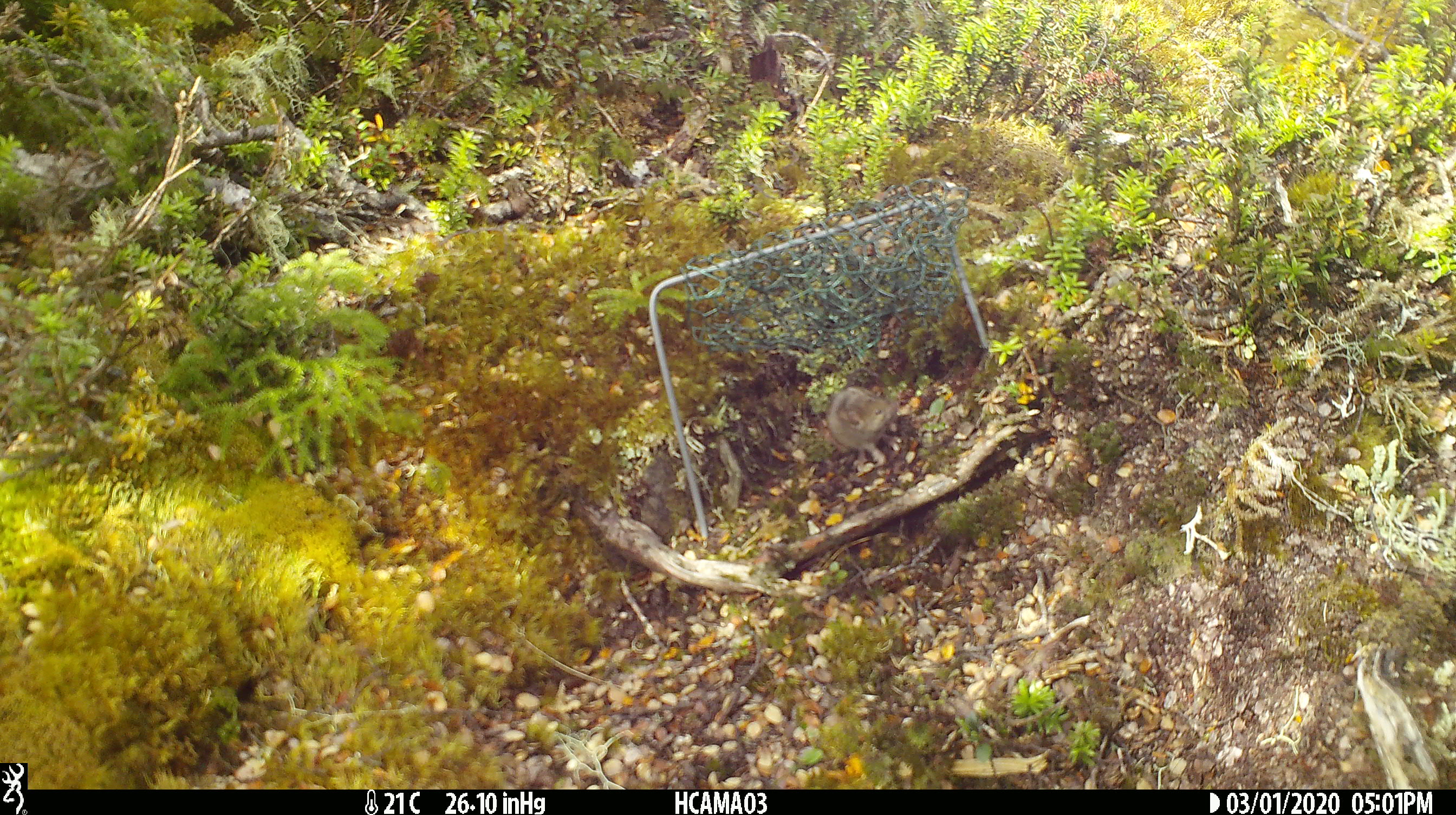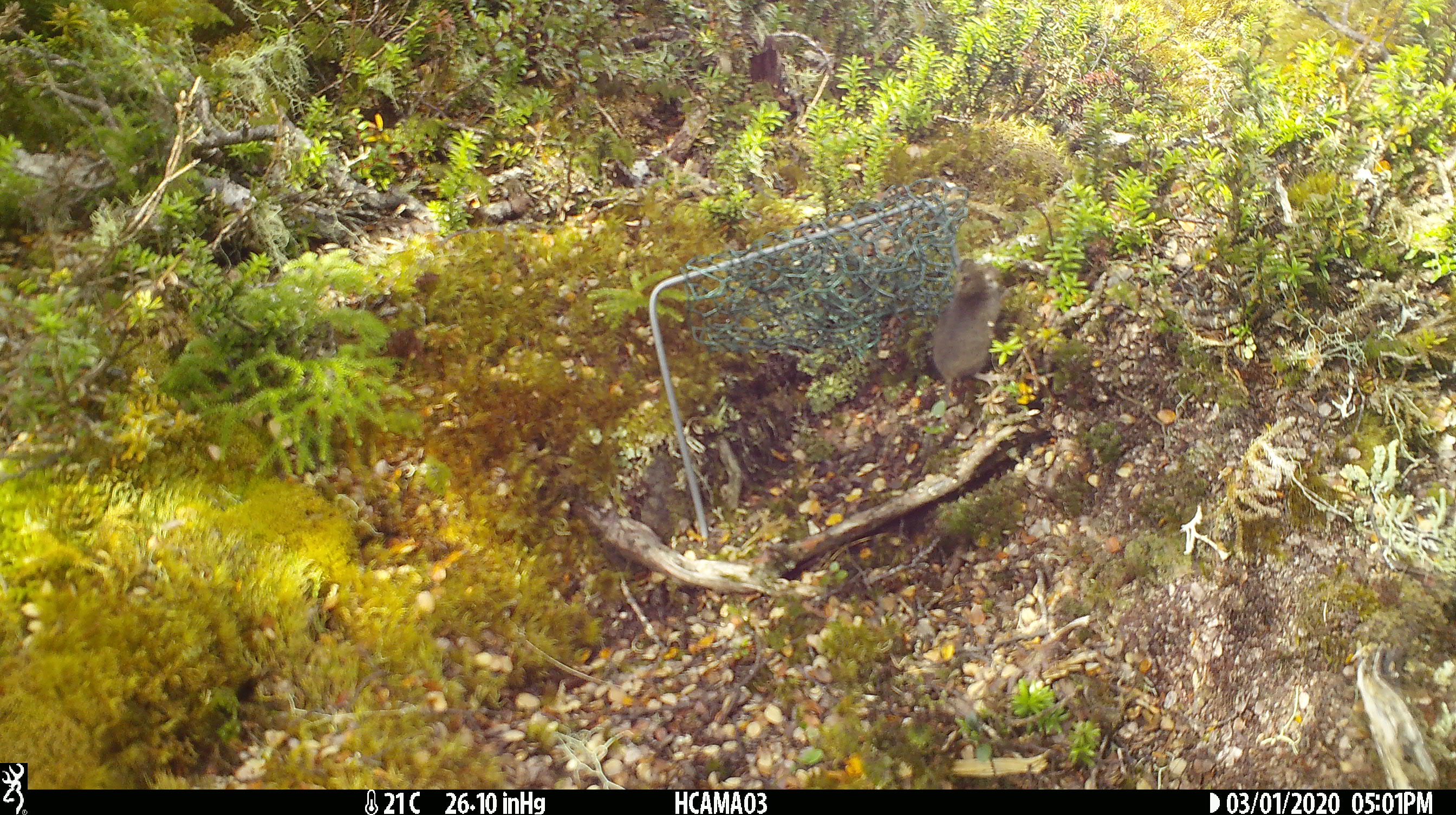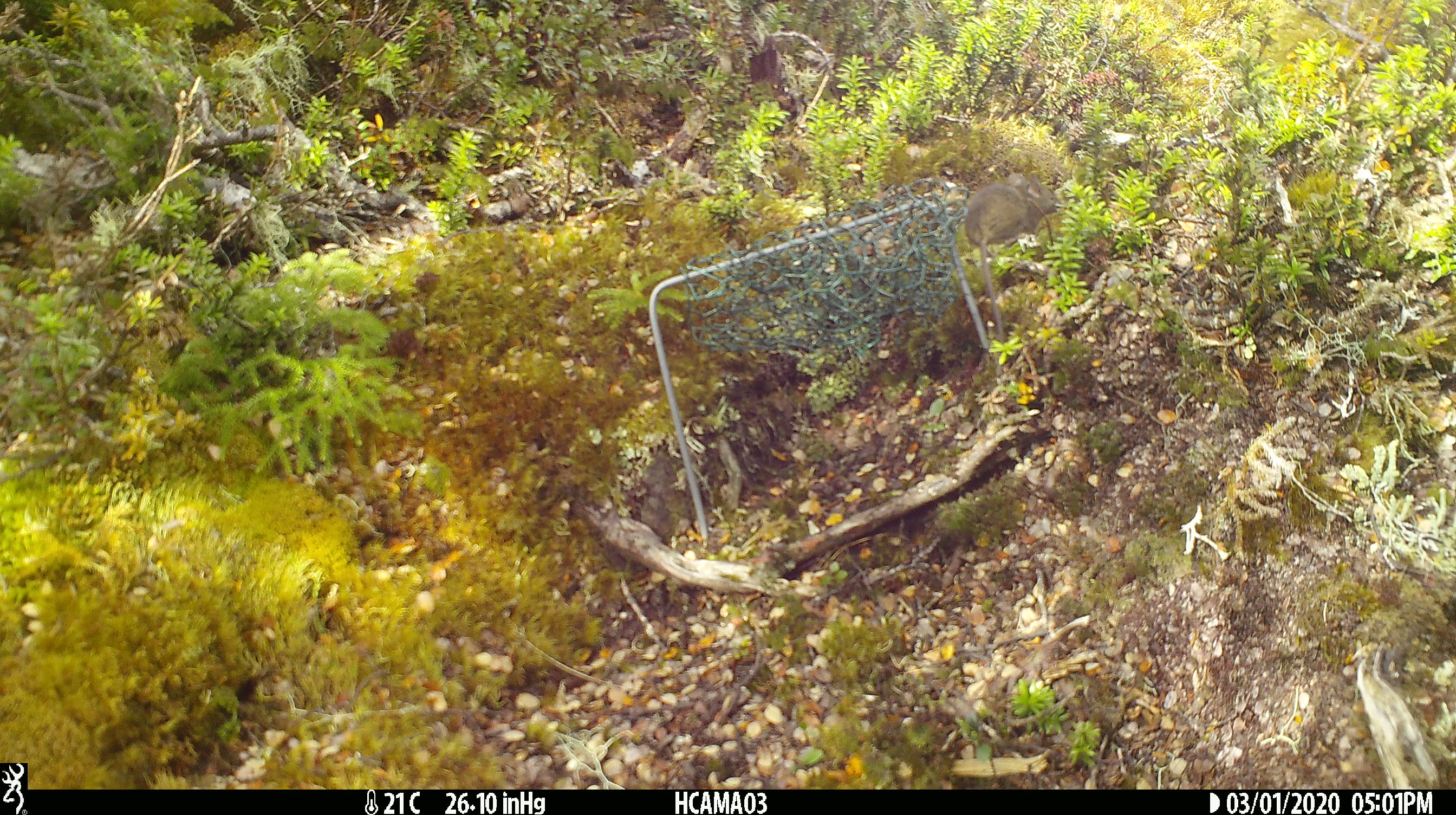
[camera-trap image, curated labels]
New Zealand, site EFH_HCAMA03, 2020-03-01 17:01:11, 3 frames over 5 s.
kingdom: Animalia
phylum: Chordata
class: Mammalia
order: Rodentia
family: Muridae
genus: Mus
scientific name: Mus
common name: mouse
Mouse (Mus).